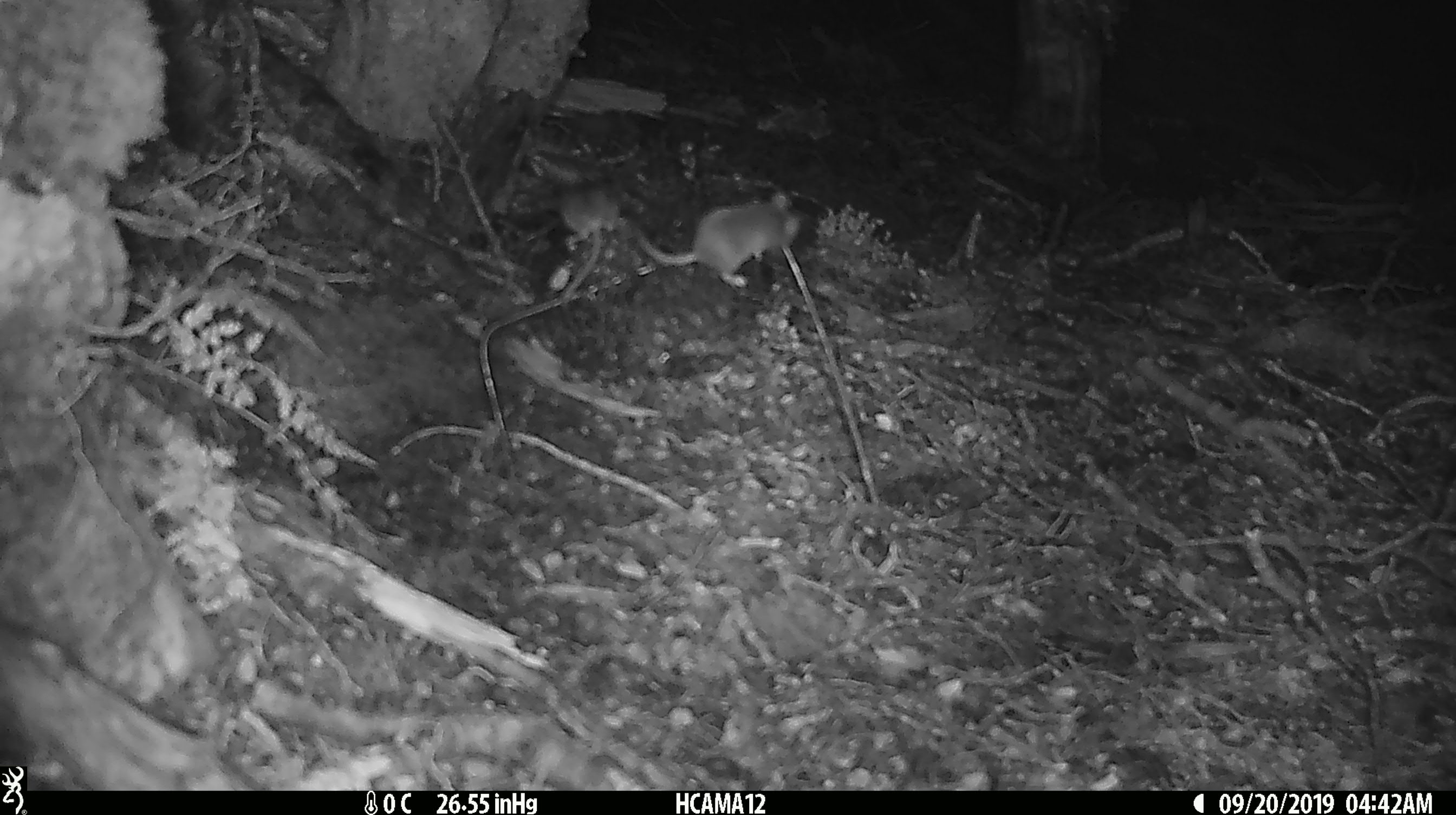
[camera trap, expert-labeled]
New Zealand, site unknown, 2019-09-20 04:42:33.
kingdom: Animalia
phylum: Chordata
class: Mammalia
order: Rodentia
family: Muridae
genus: Mus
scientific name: Mus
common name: mouse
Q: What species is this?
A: Mouse (Mus).